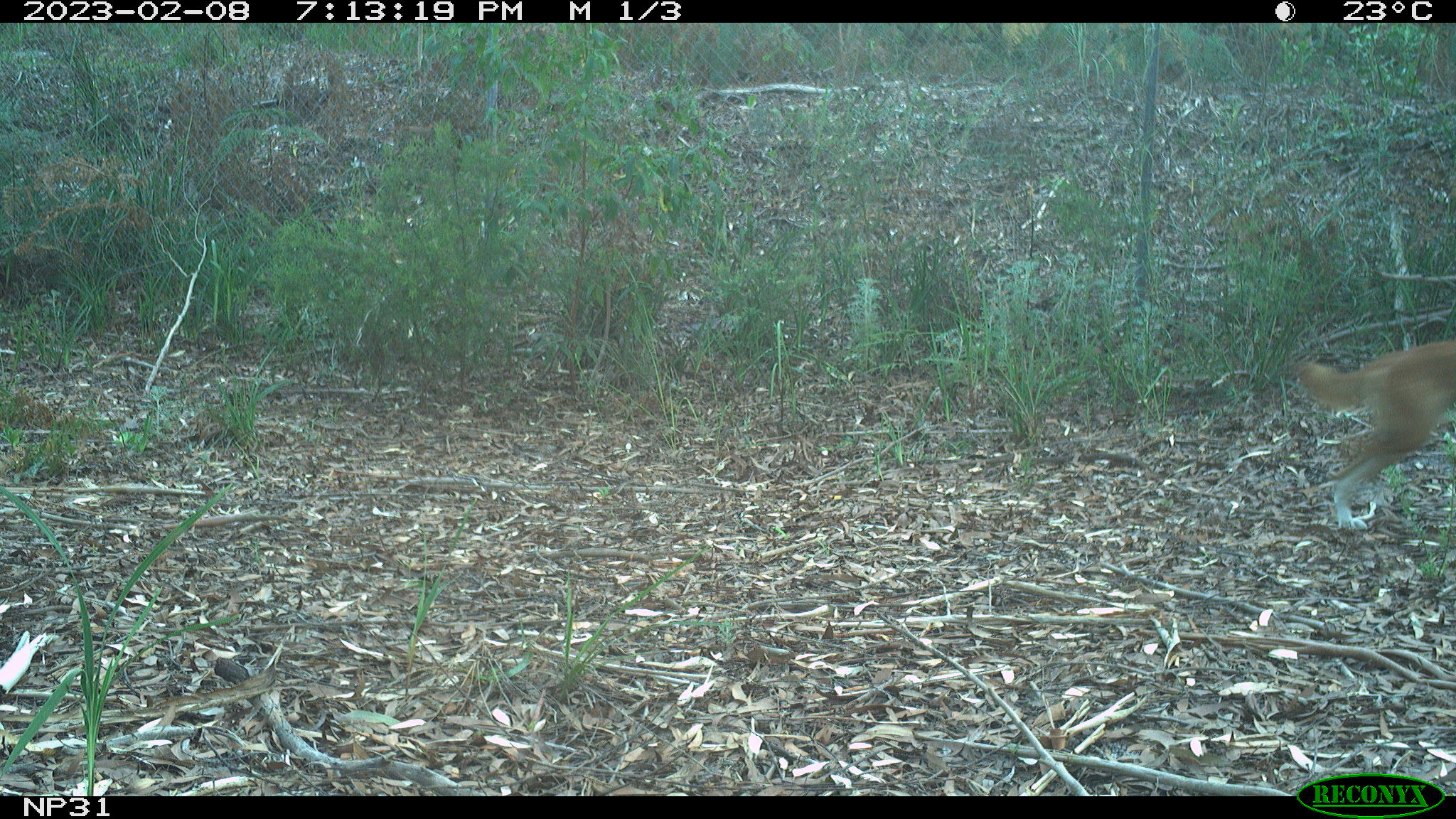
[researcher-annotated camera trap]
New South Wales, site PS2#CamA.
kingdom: Animalia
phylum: Chordata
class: Mammalia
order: Carnivora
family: Canidae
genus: Canis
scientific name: Canis familiaris dingo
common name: dingo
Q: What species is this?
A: Dingo (Canis familiaris dingo).